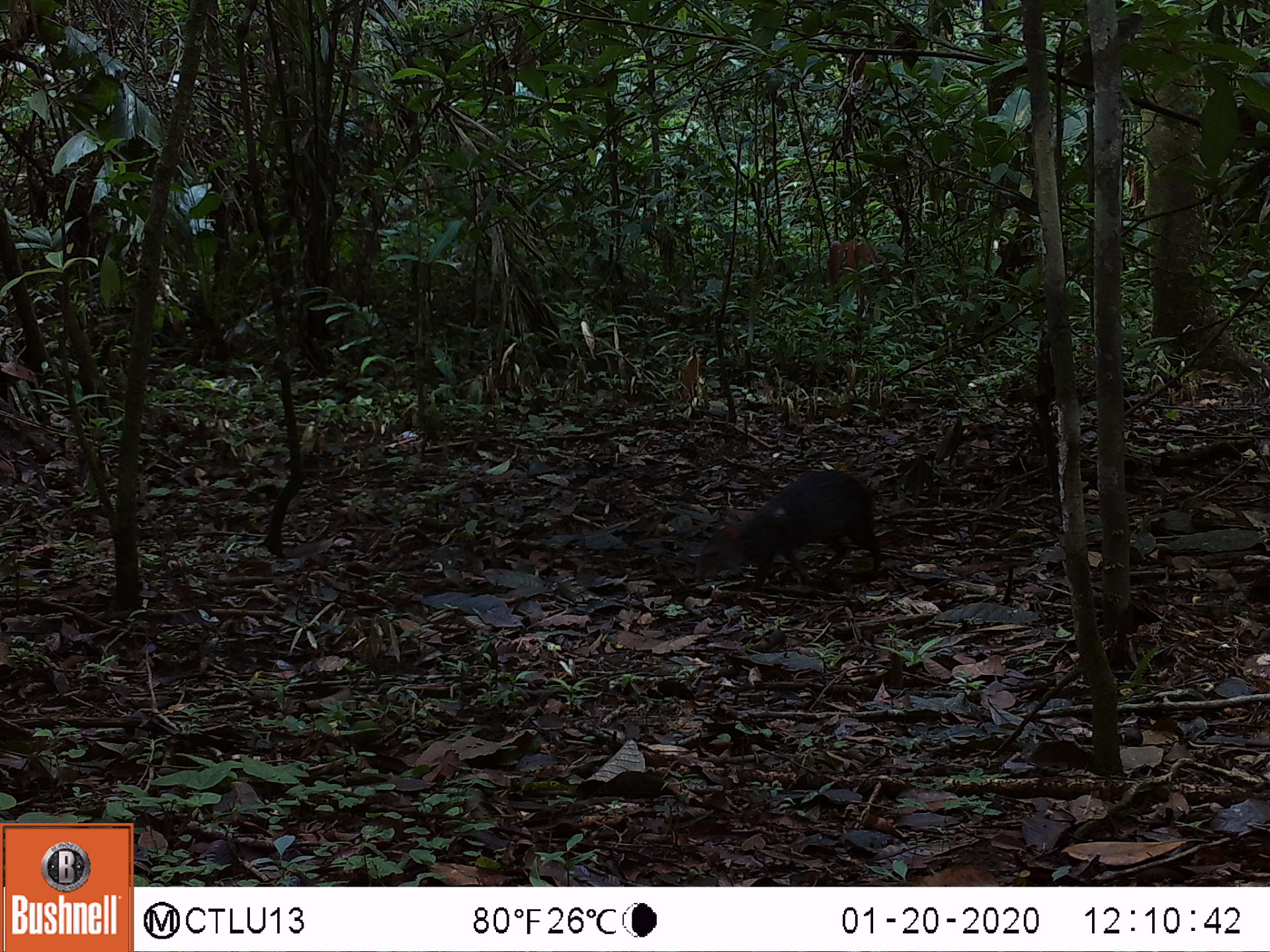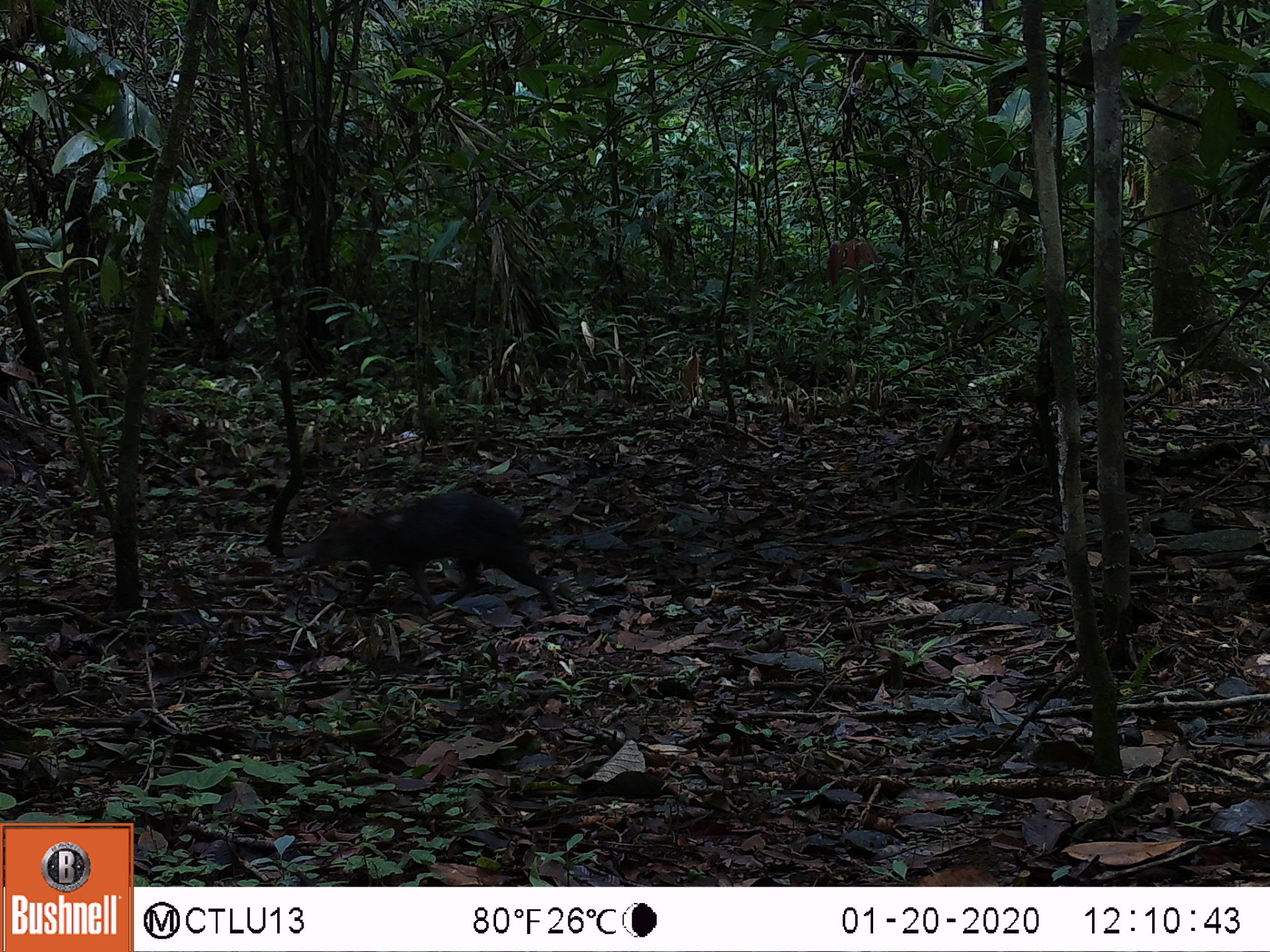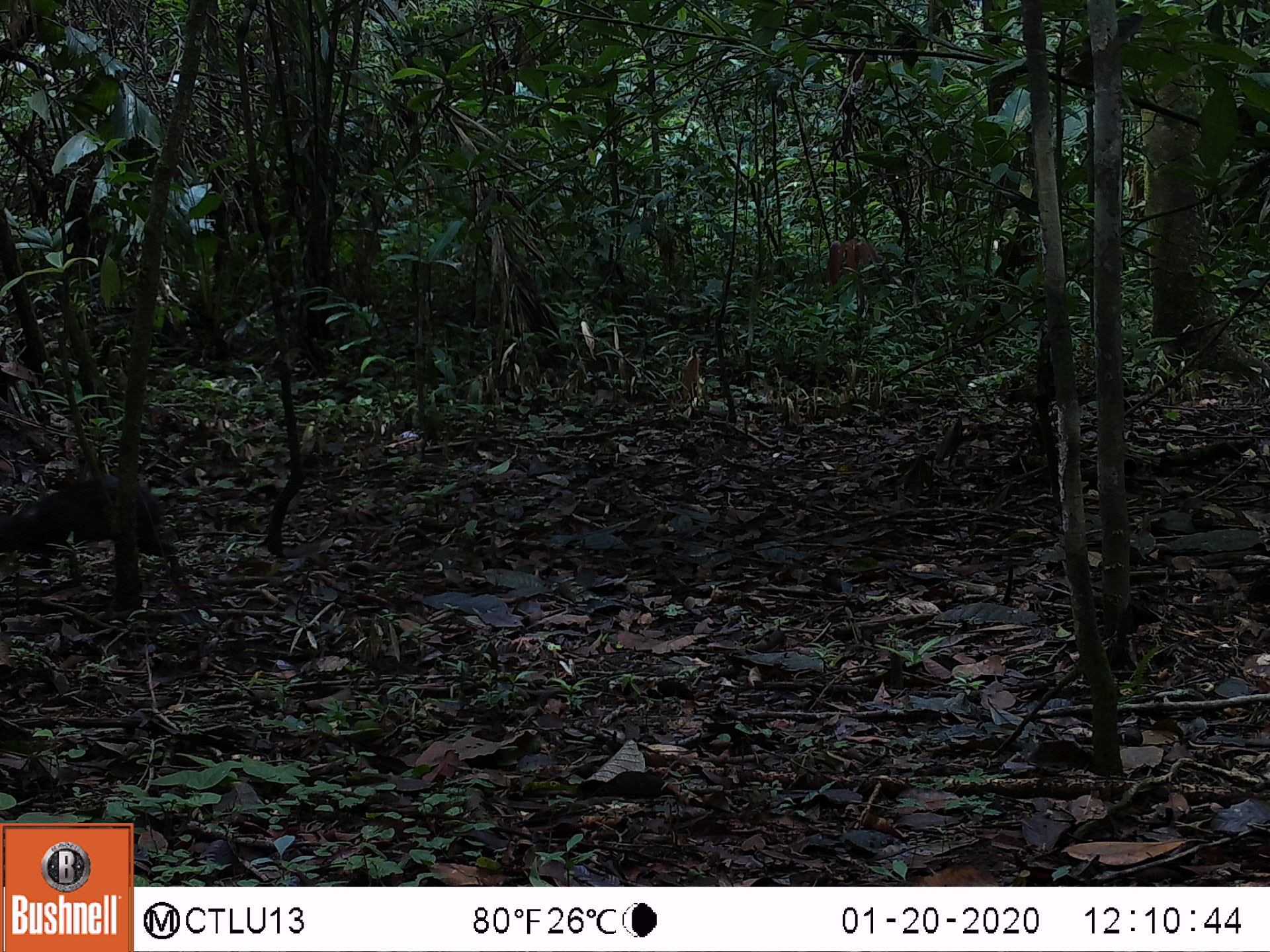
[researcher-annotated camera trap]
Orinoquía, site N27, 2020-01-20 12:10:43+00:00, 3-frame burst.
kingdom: Animalia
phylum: Chordata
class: Mammalia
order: Rodentia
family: Dasyproctidae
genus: Dasyprocta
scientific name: Dasyprocta fuliginosa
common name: black agouti